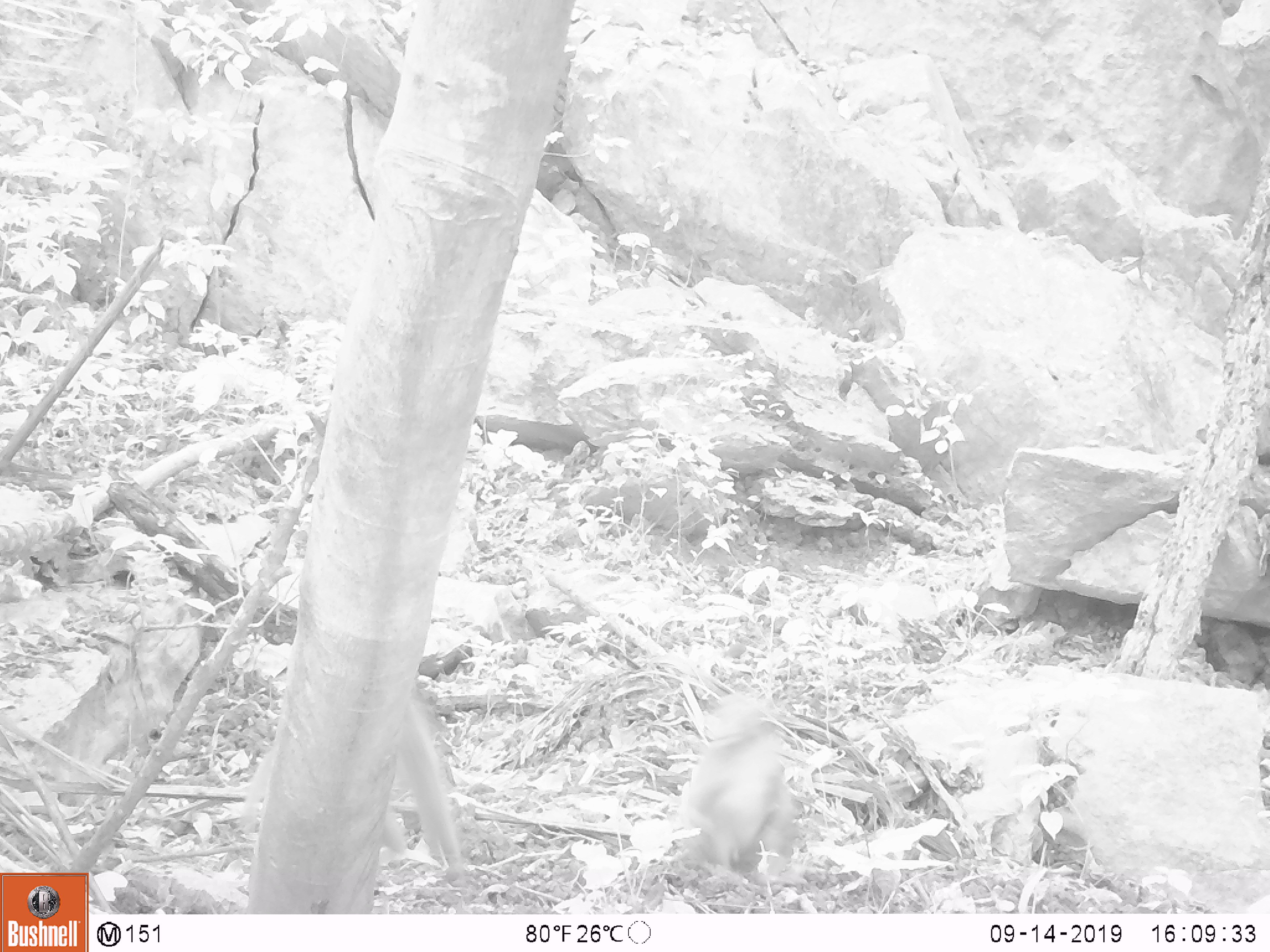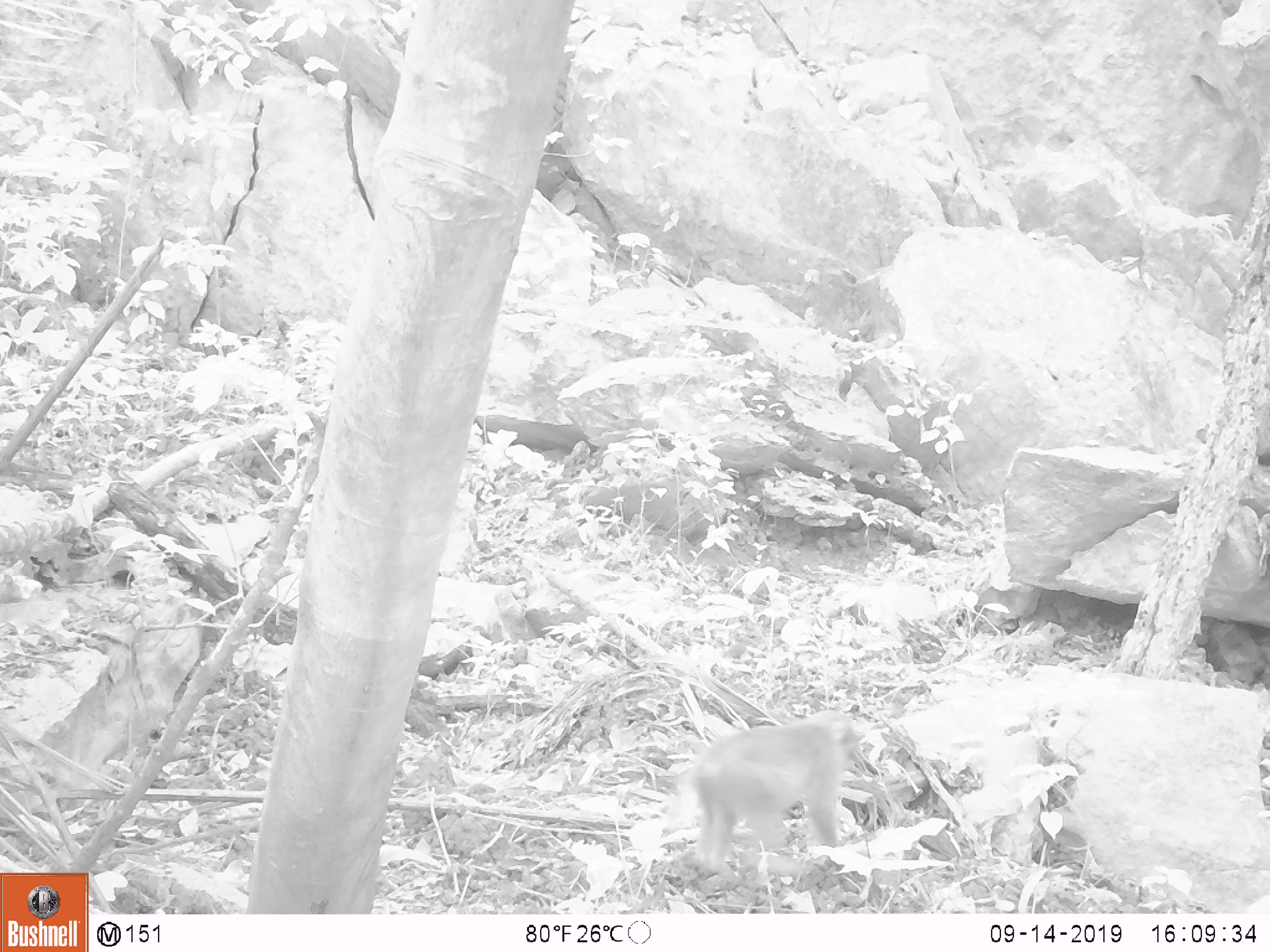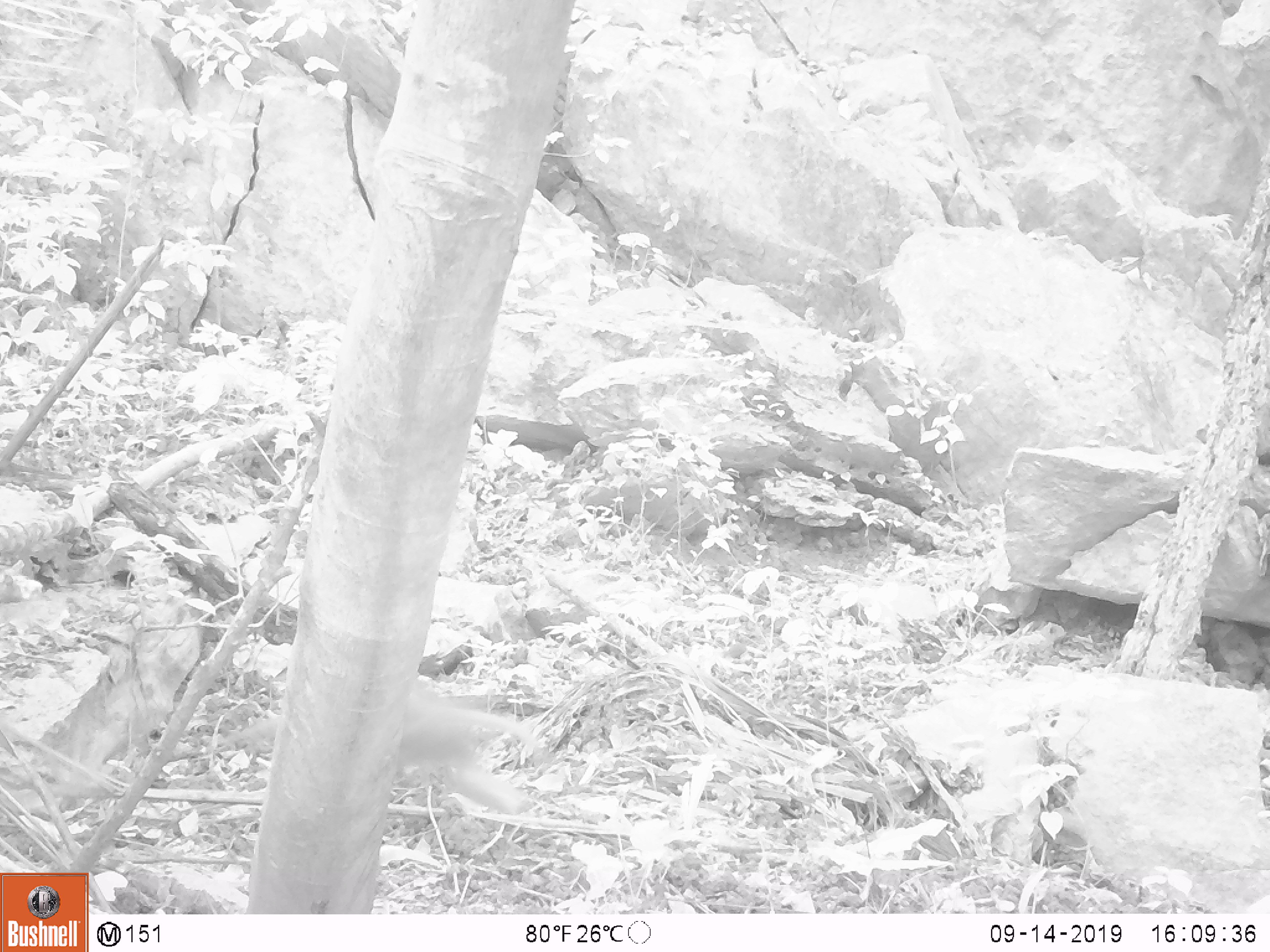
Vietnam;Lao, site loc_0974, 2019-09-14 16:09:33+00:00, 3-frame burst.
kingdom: Animalia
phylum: Chordata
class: Mammalia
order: Primates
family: Cercopithecidae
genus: Macaca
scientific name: Macaca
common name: macaque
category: macaque not stump tailed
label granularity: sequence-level